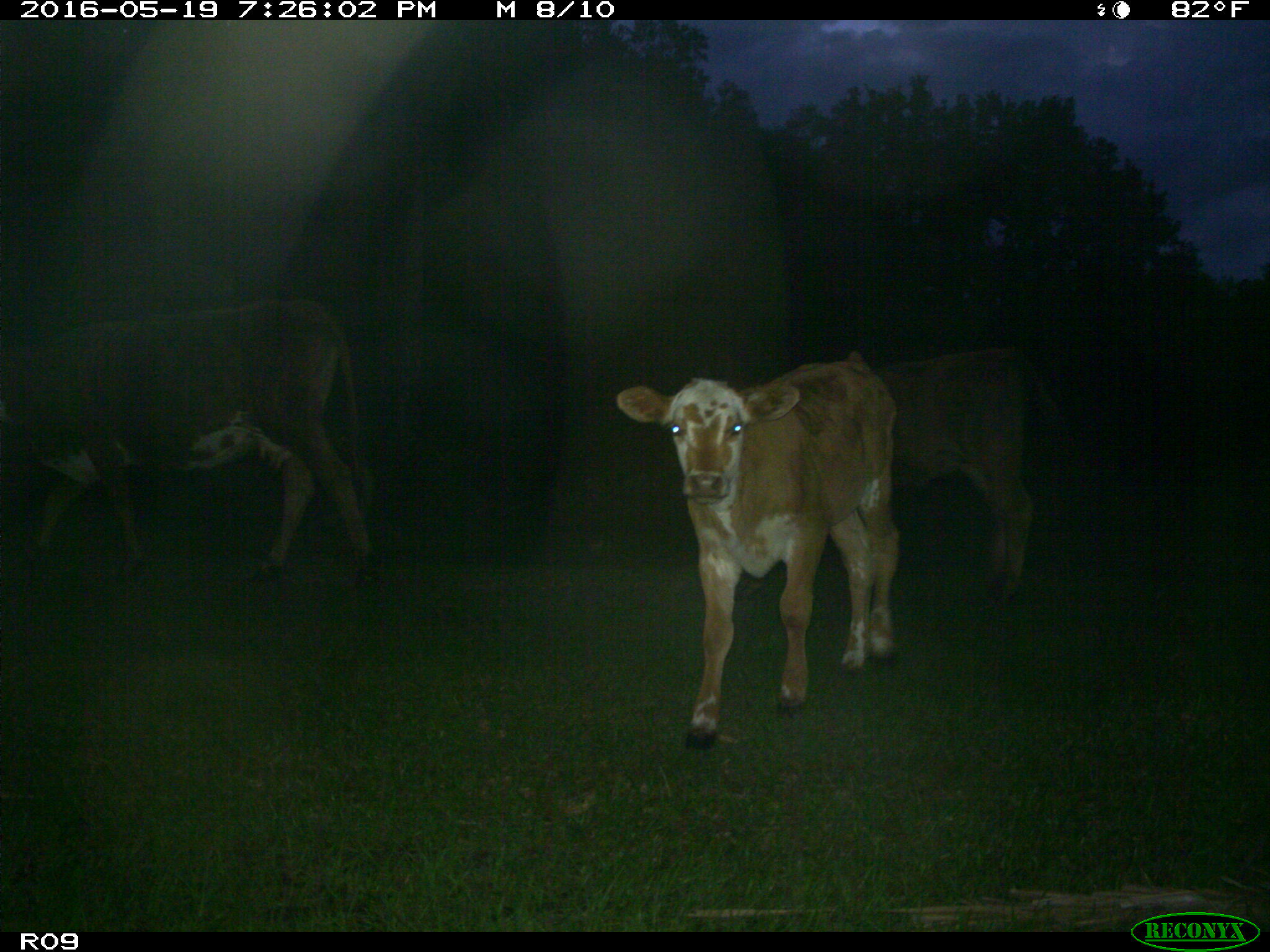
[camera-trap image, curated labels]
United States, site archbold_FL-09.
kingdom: Animalia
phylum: Chordata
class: Mammalia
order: Artiodactyla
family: Bovidae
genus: Bos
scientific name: Bos taurus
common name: domestic cow